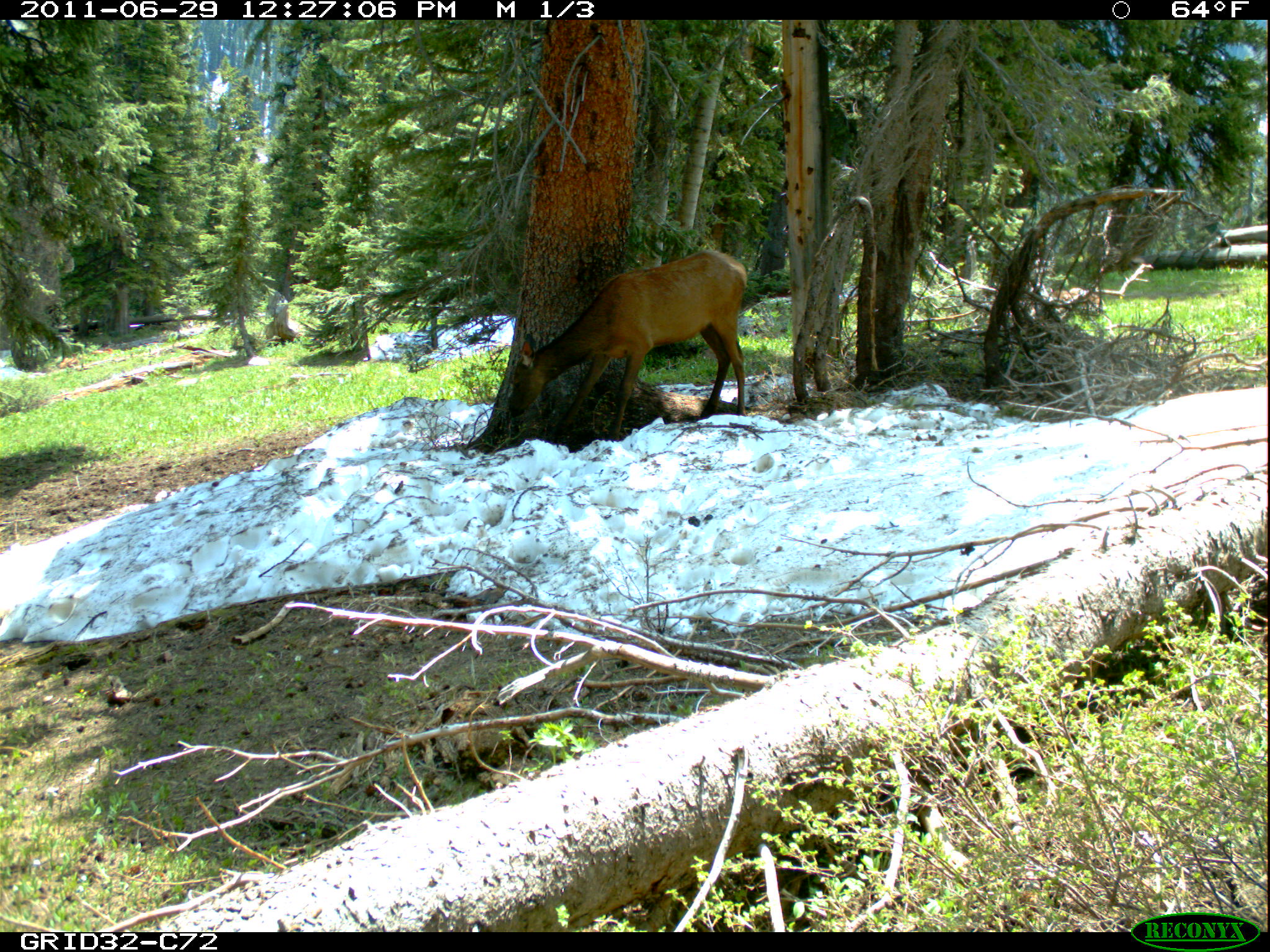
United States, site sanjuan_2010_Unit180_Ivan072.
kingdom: Animalia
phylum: Chordata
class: Mammalia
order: Artiodactyla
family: Cervidae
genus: Cervus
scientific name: Cervus elaphus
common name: red deer